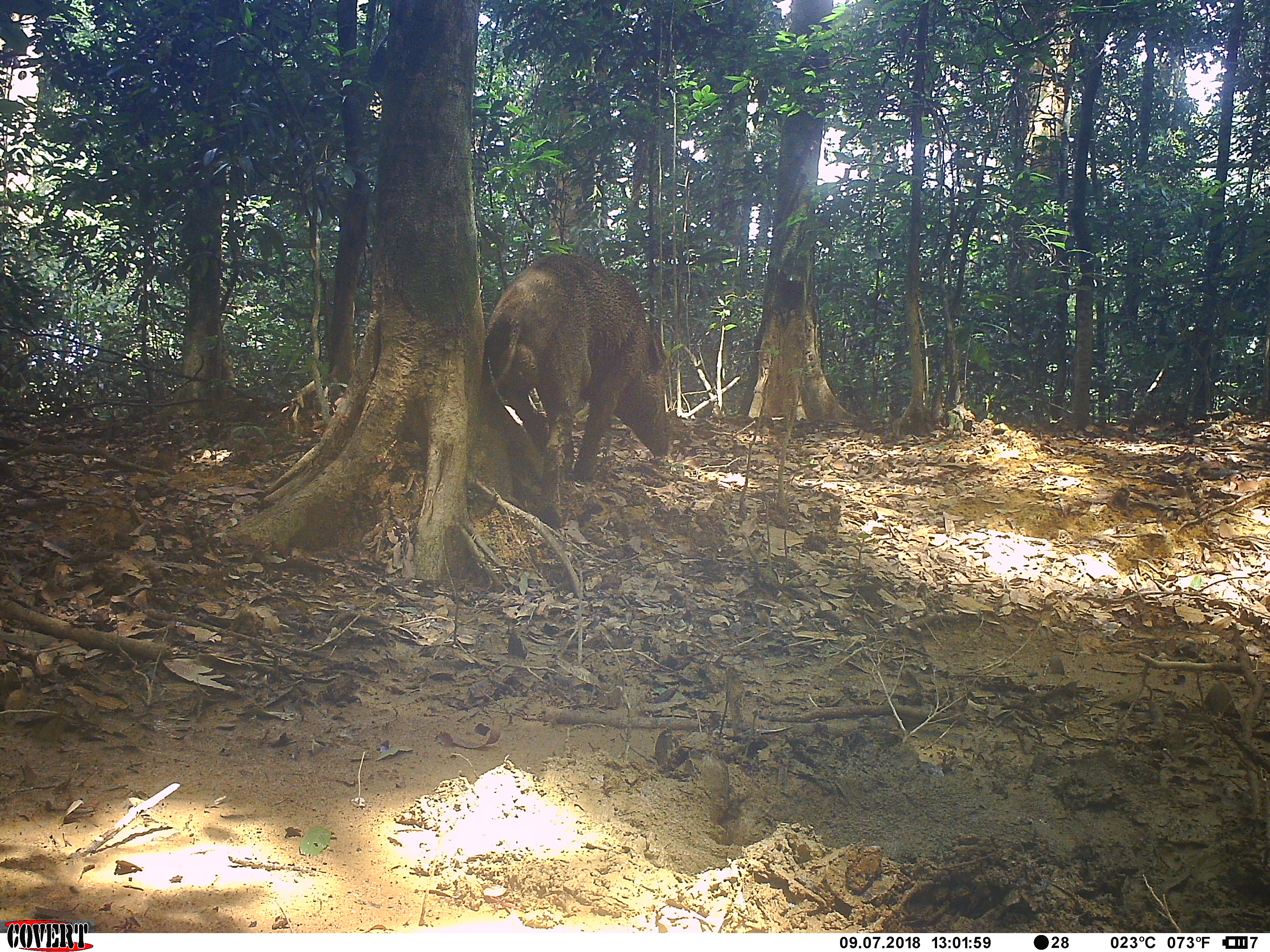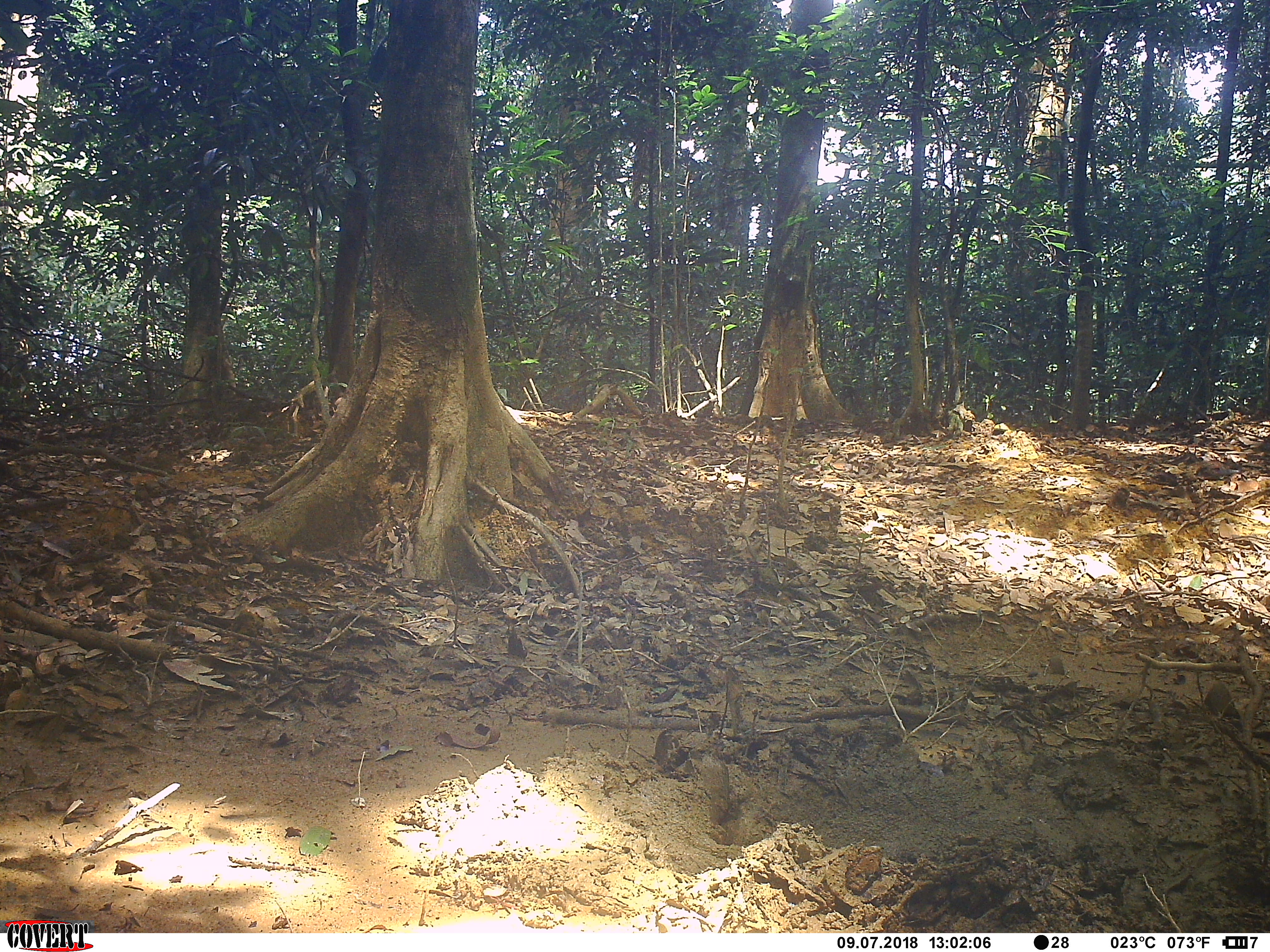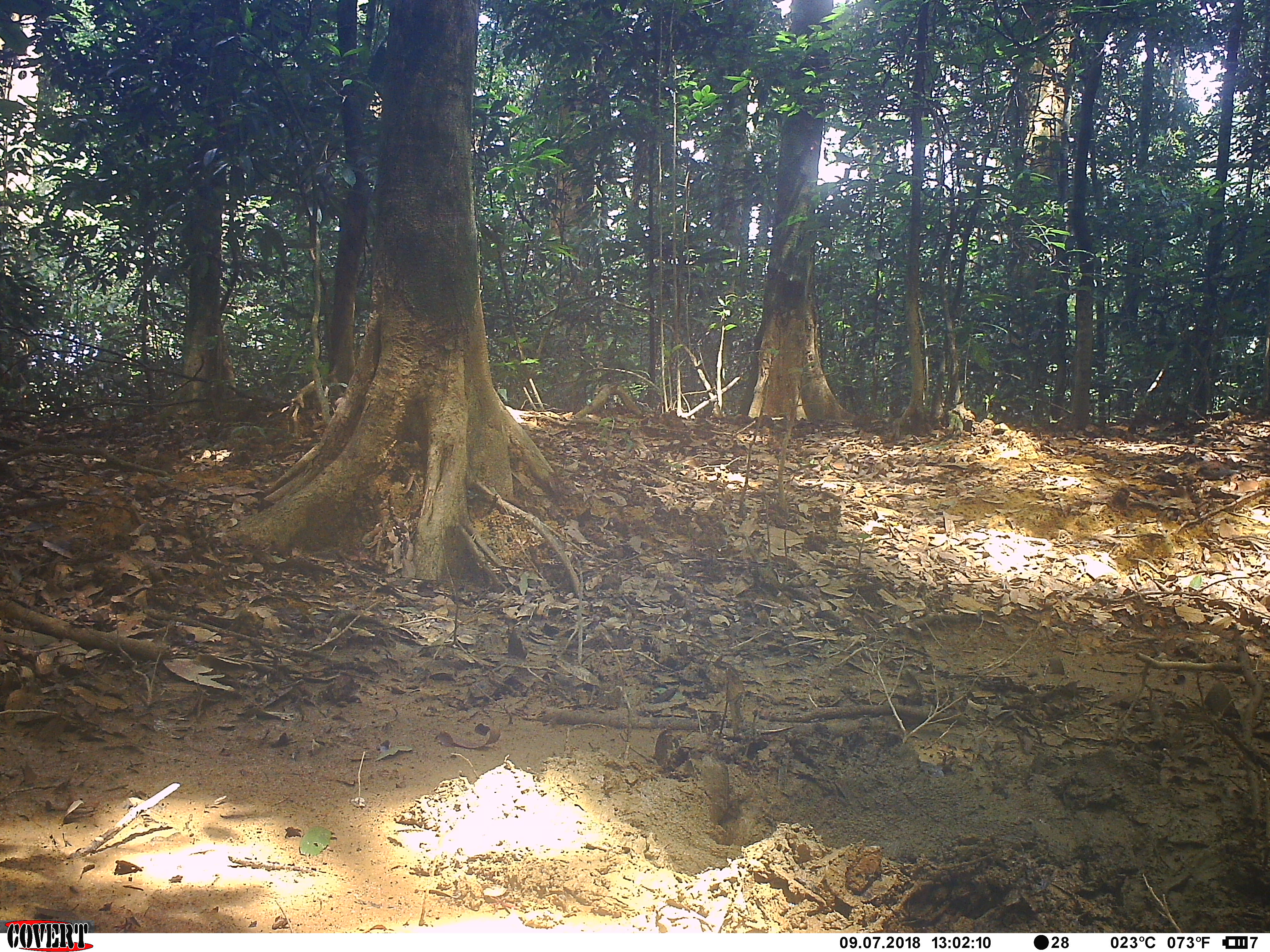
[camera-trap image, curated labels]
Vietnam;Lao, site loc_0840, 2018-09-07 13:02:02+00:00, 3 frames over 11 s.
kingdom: Animalia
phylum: Chordata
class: Mammalia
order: Artiodactyla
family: Suidae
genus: Sus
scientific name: Sus scrofa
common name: eurasian wild pig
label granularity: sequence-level